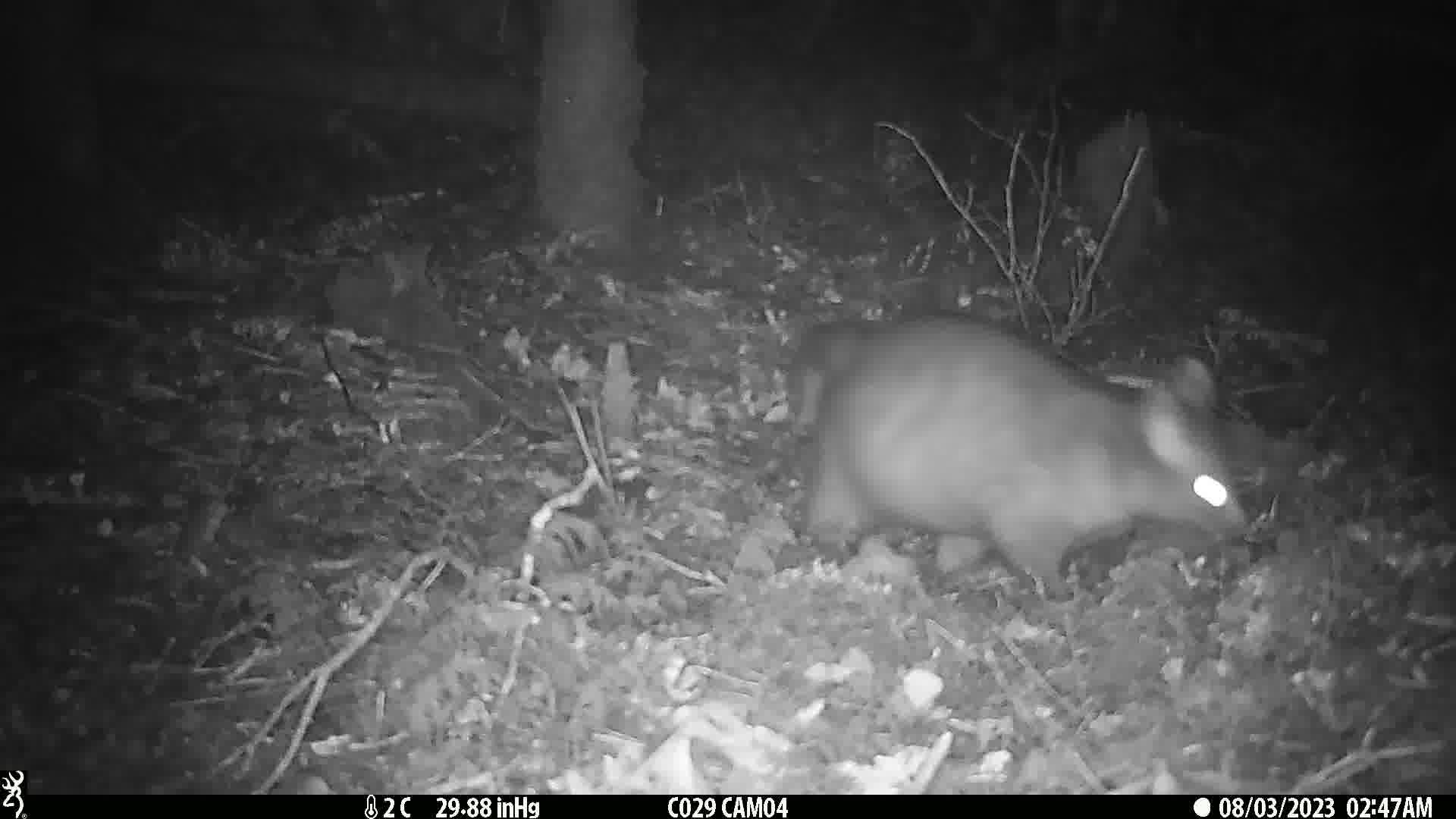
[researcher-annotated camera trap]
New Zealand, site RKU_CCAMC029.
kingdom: Animalia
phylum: Chordata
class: Mammalia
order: Diprotodontia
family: Phalangeridae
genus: Trichosurus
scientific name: Trichosurus vulpecula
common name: common brushtail possum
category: possum